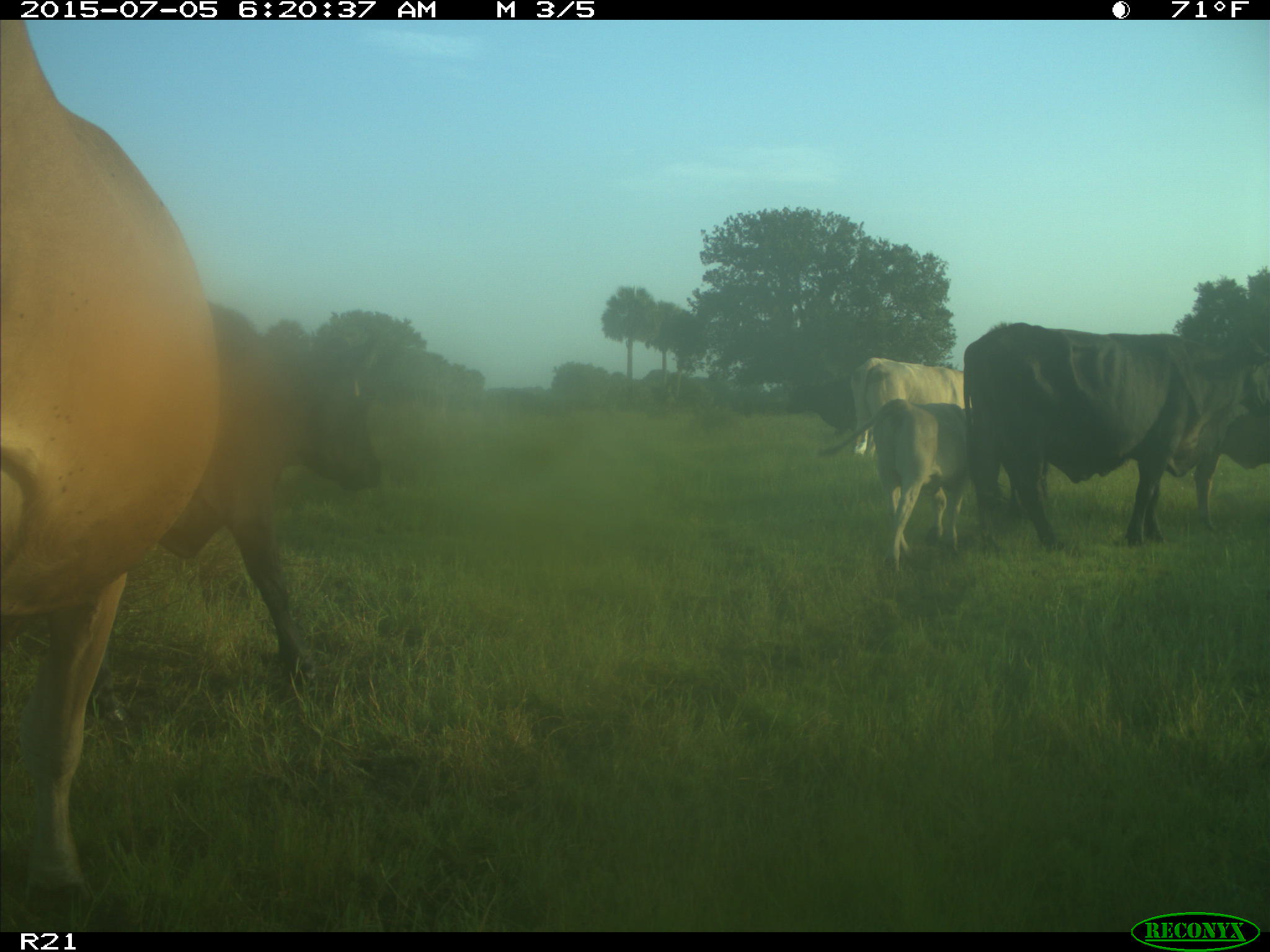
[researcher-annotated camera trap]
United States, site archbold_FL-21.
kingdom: Animalia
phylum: Chordata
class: Mammalia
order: Artiodactyla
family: Bovidae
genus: Bos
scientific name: Bos taurus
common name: domestic cow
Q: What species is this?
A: Bos taurus (domestic cow).